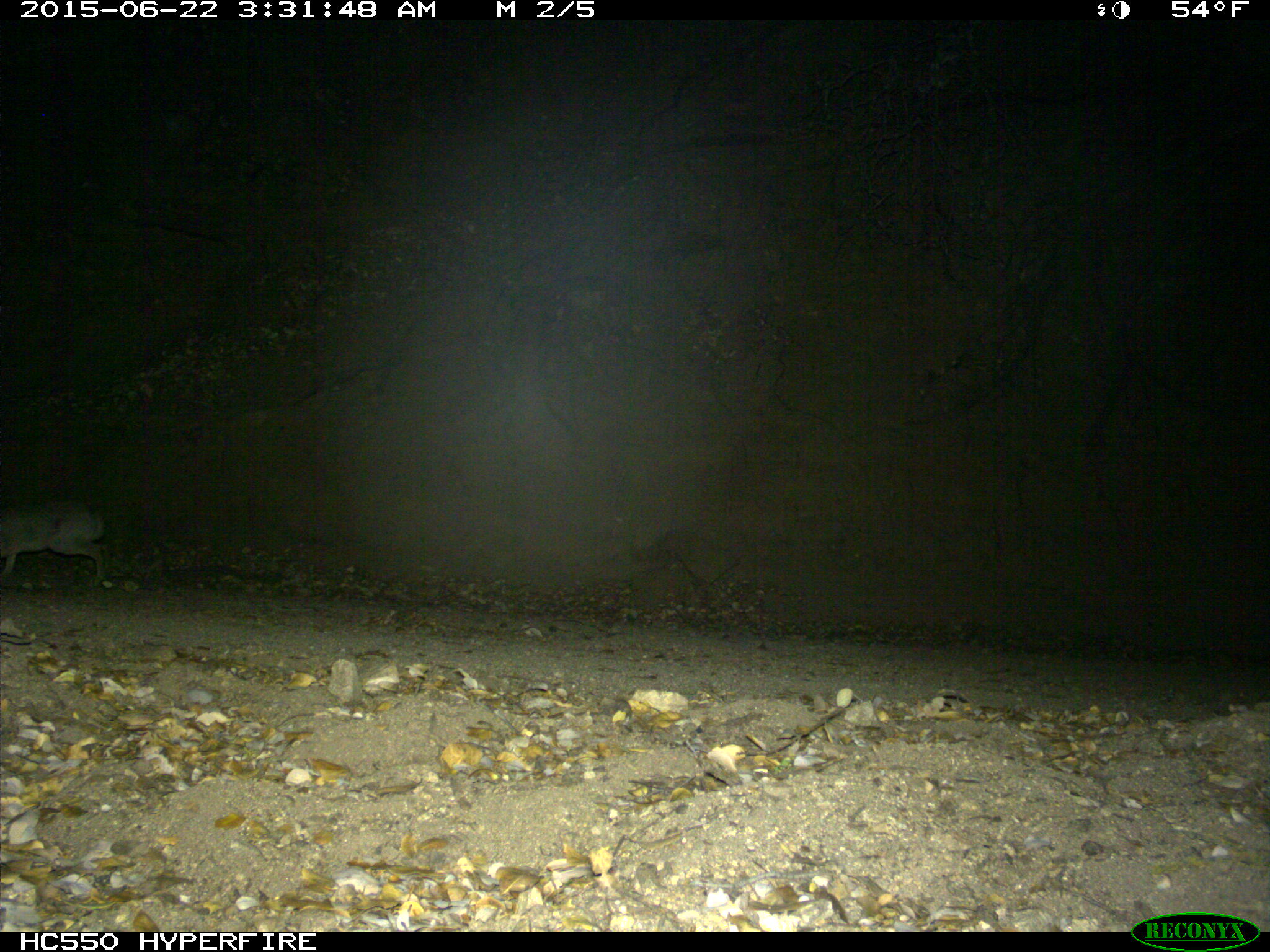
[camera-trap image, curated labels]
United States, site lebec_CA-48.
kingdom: Animalia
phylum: Chordata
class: Mammalia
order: Lagomorpha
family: Leporidae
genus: Lepus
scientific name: Lepus californicus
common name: black-tailed jackrabbit